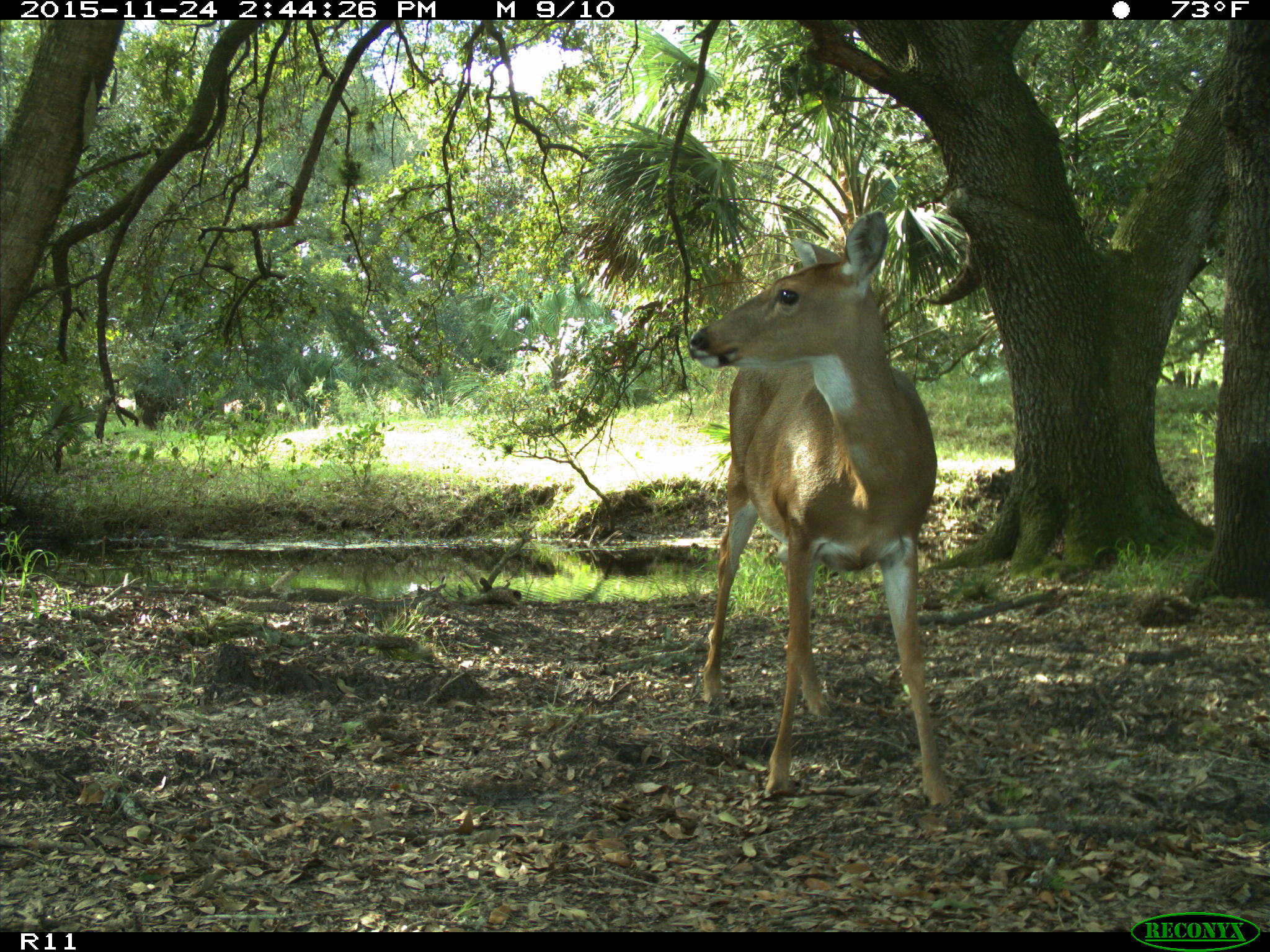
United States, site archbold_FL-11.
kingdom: Animalia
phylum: Chordata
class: Mammalia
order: Artiodactyla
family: Cervidae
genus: Odocoileus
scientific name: Odocoileus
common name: deer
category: unidentified deer